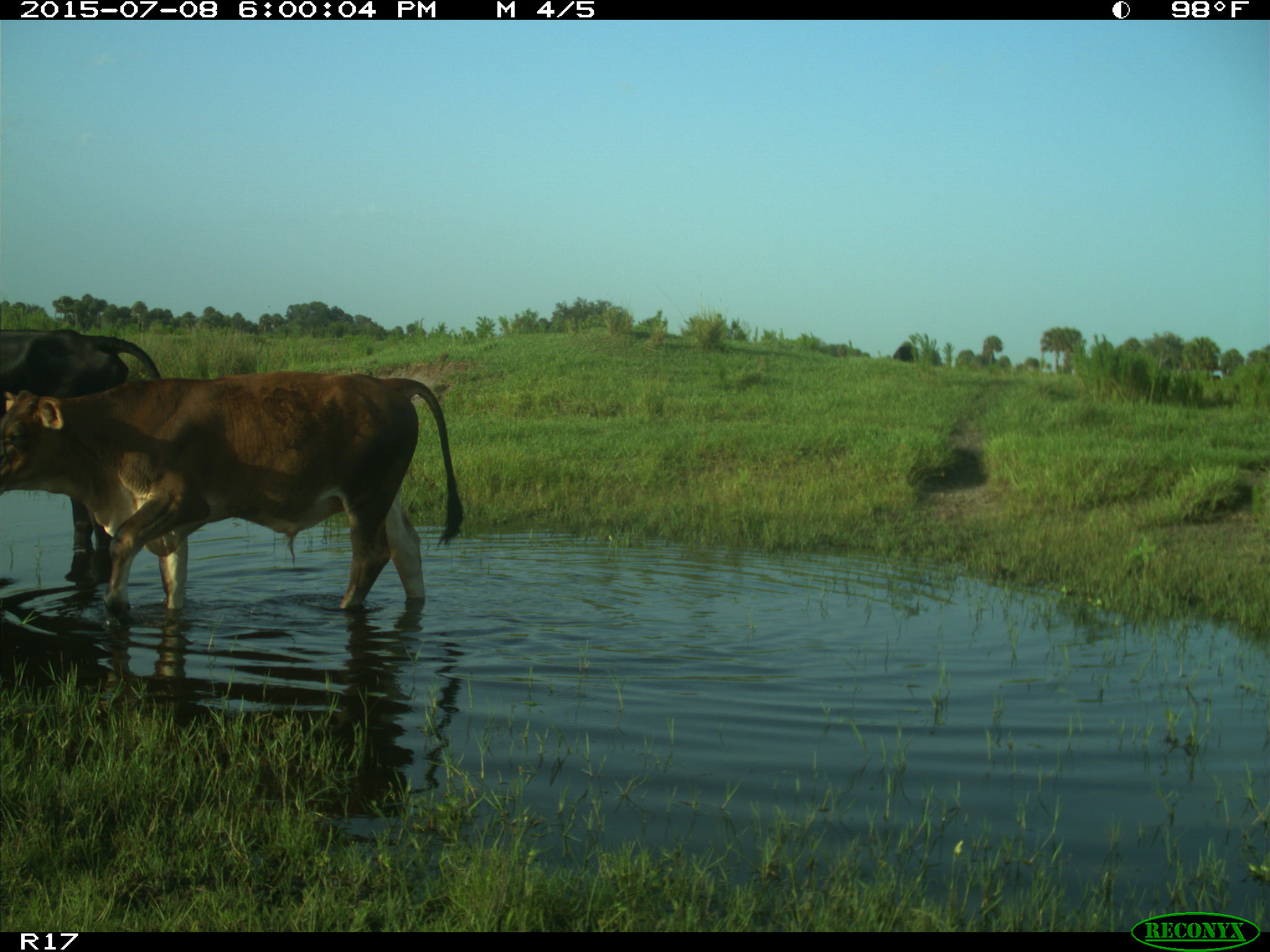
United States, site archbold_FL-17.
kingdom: Animalia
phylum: Chordata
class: Mammalia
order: Artiodactyla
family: Bovidae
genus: Bos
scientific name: Bos taurus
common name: domestic cow